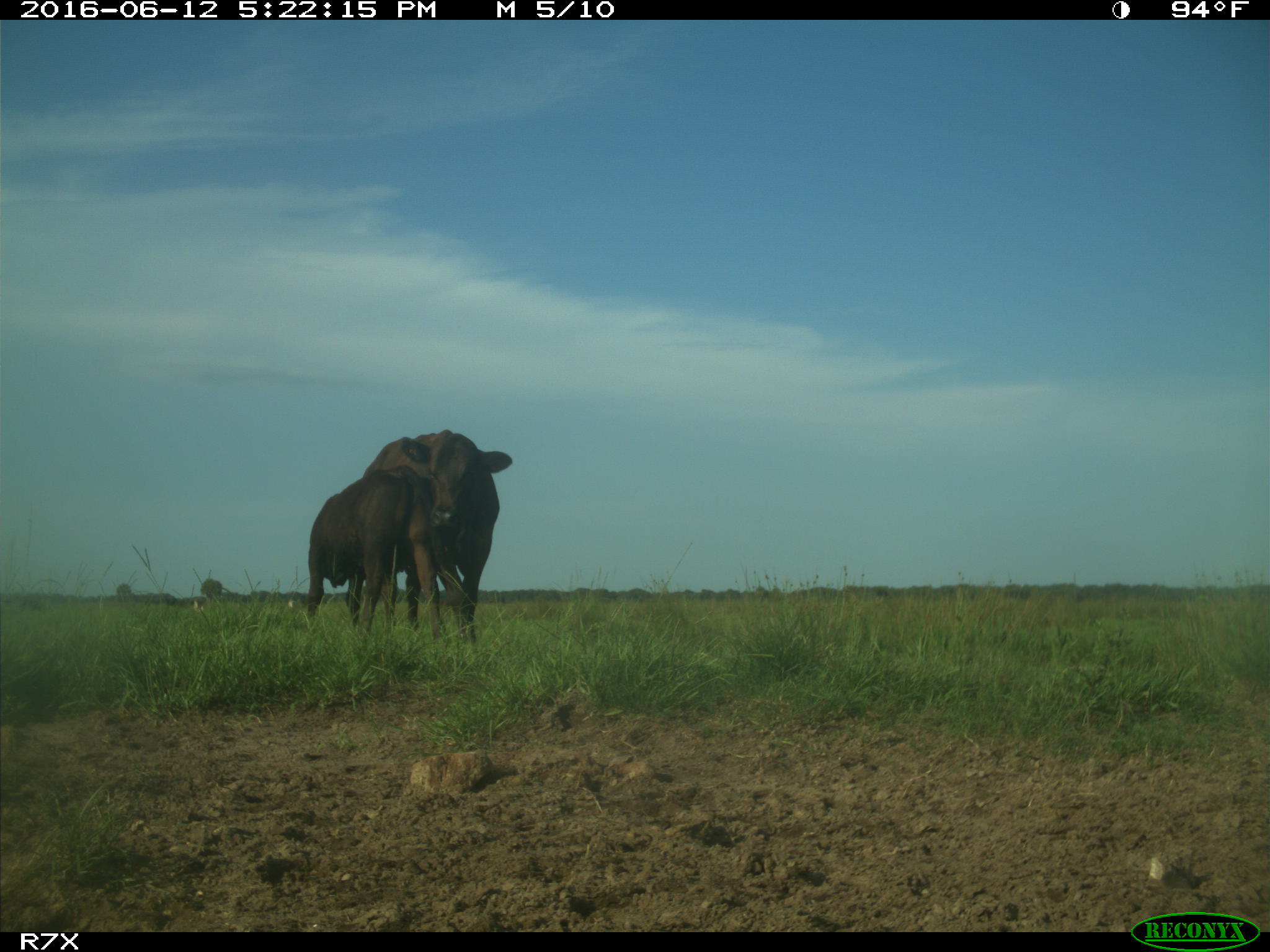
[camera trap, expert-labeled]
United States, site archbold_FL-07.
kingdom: Animalia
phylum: Chordata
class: Mammalia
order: Artiodactyla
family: Bovidae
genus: Bos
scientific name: Bos taurus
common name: domestic cow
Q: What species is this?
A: Bos taurus (domestic cow).